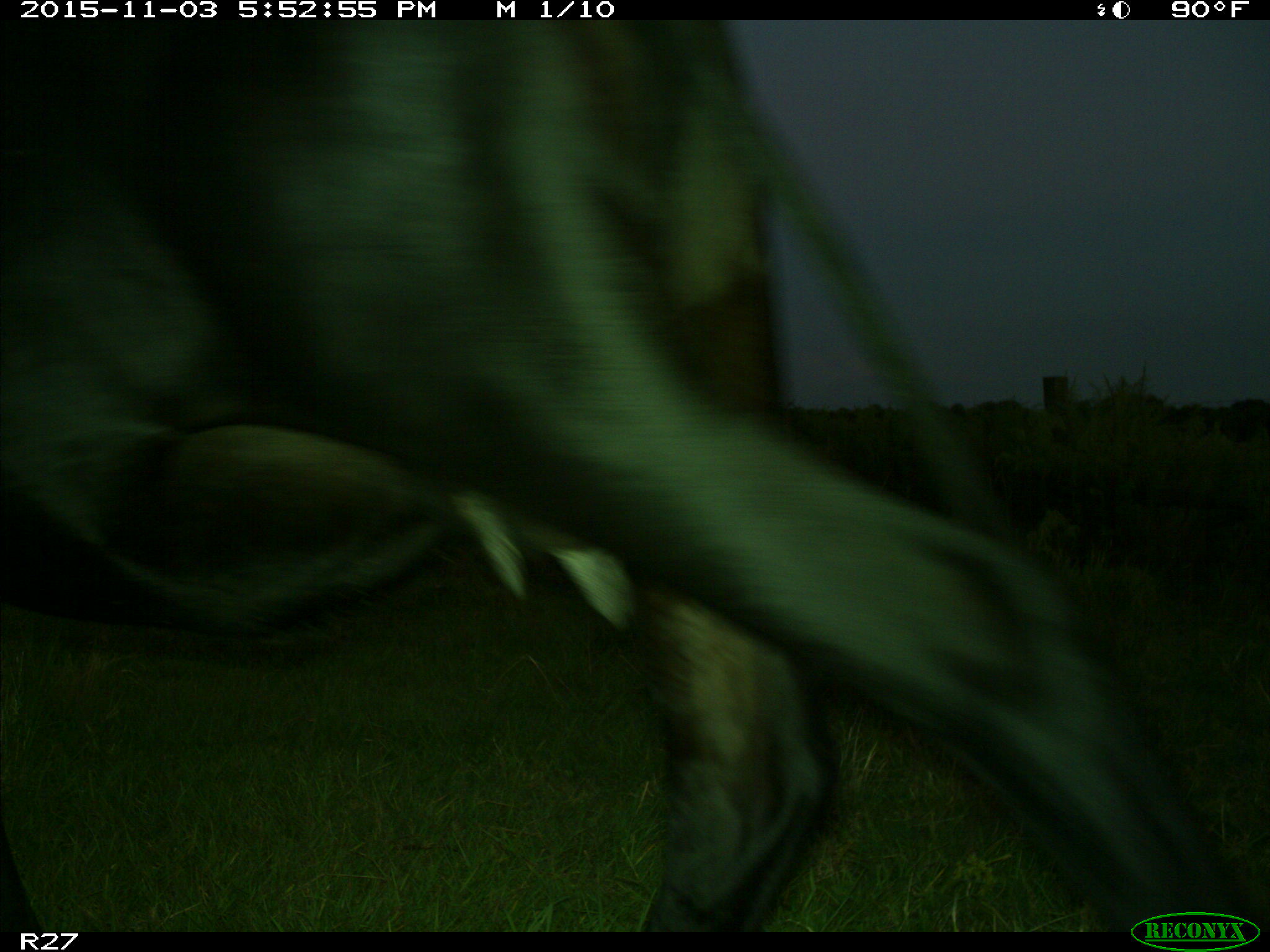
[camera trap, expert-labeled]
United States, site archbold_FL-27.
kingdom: Animalia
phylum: Chordata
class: Mammalia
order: Artiodactyla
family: Bovidae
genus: Bos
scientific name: Bos taurus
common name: domestic cow